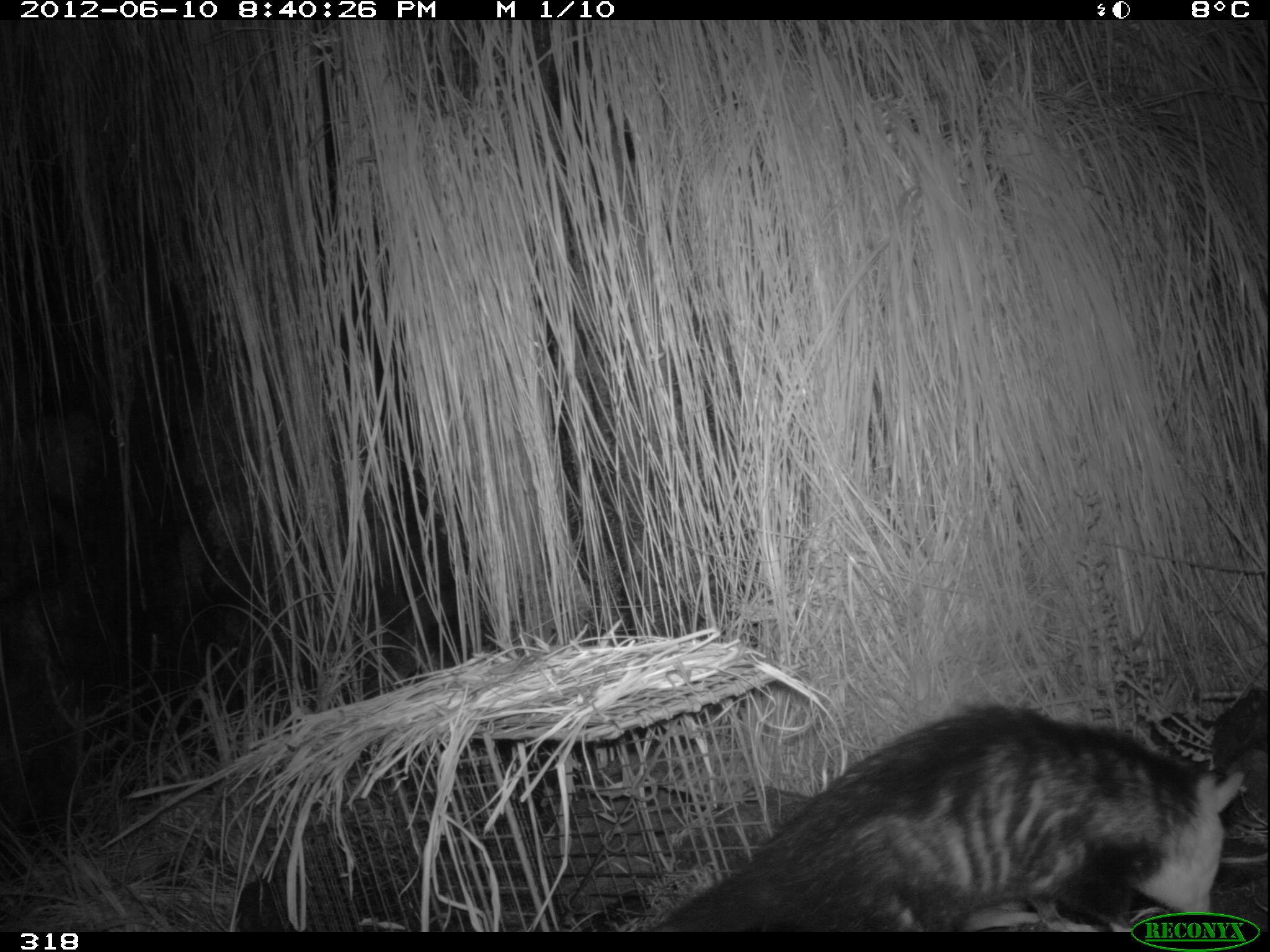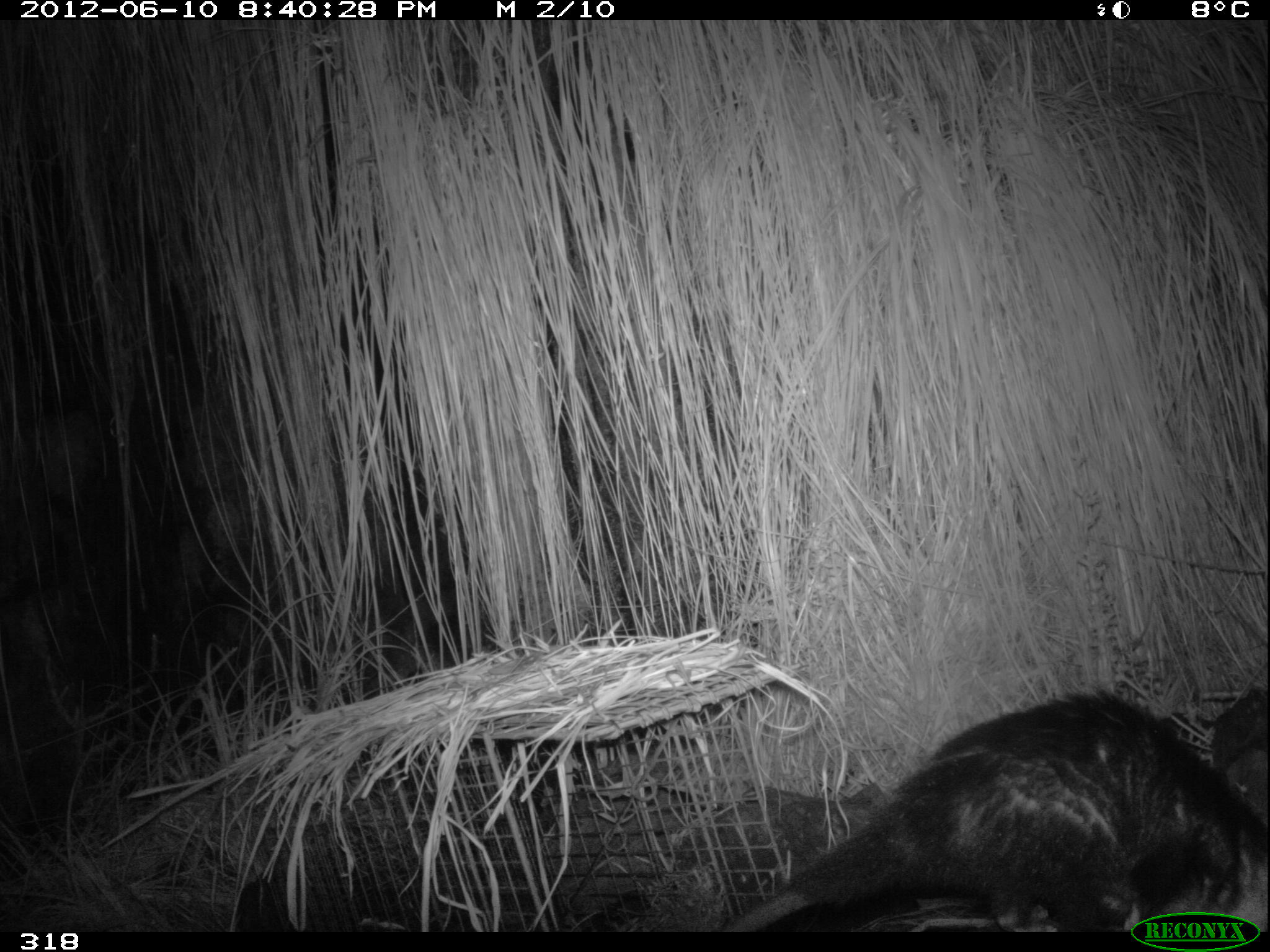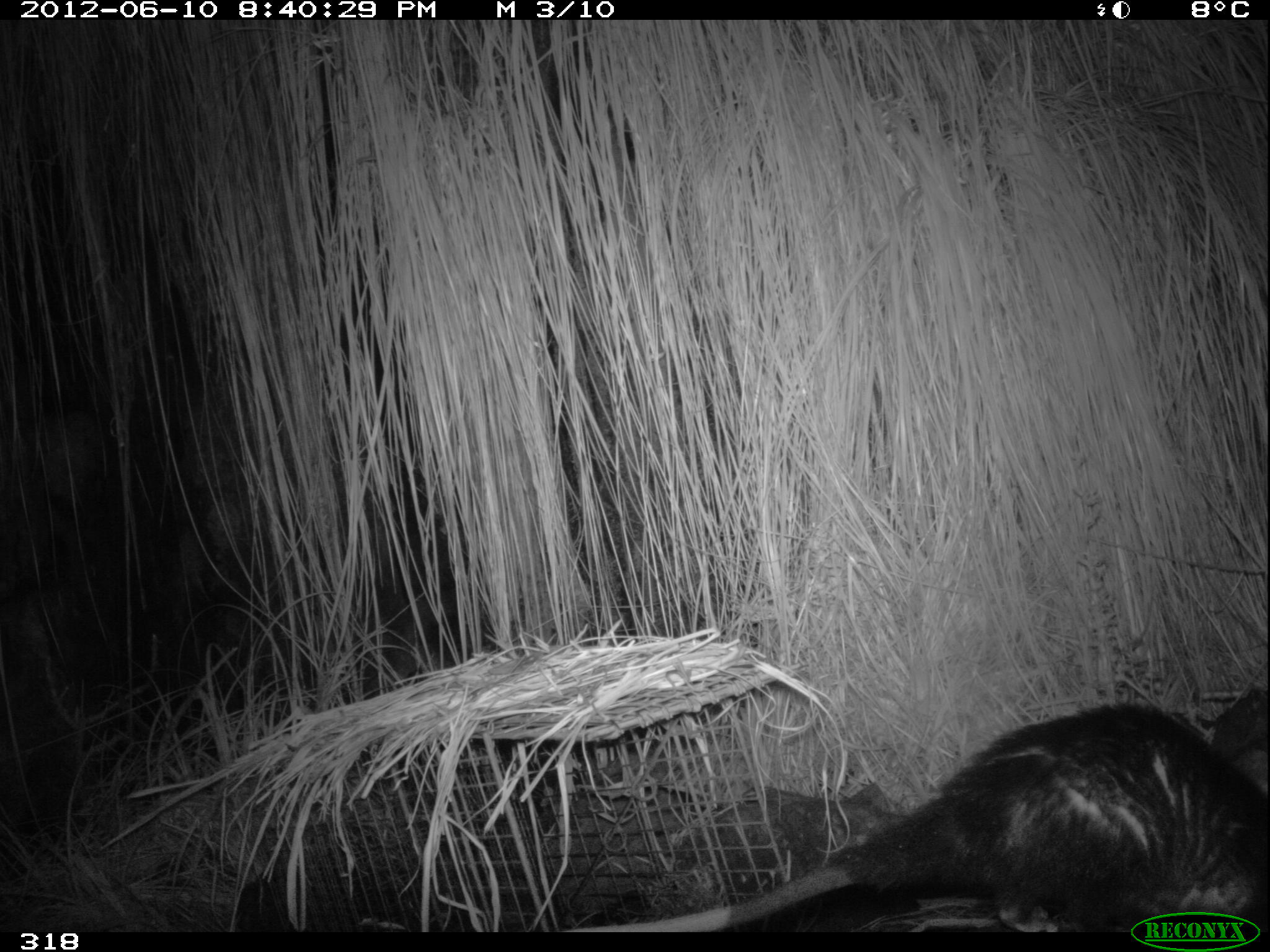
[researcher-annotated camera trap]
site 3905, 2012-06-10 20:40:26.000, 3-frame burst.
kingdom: Animalia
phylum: Chordata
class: Mammalia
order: Didelphimorphia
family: Didelphidae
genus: Didelphis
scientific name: Didelphis pernigra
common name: andean white-eared opossum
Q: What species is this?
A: Didelphis pernigra (andean white-eared opossum).